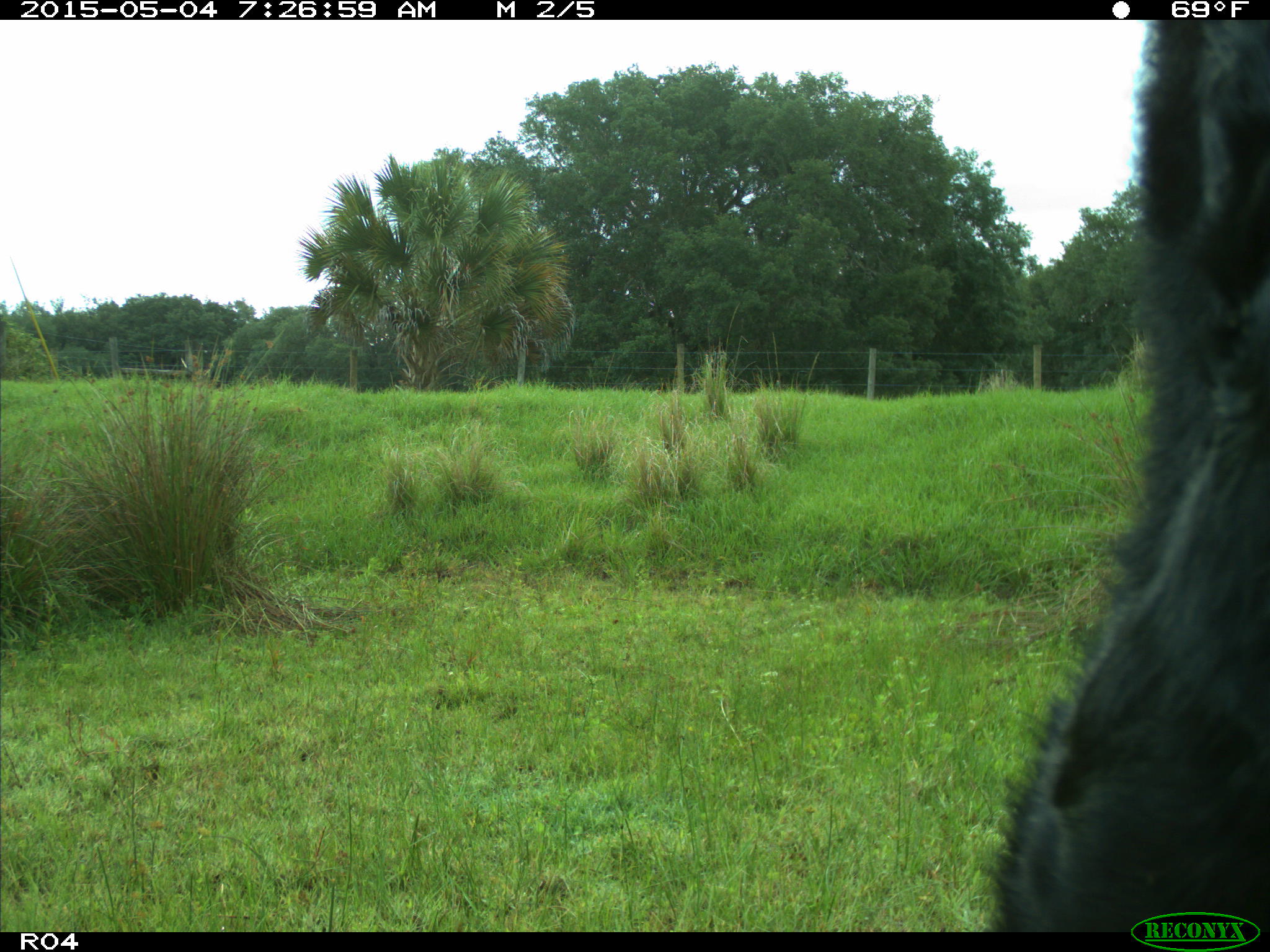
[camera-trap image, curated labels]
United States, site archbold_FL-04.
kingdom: Animalia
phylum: Chordata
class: Mammalia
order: Artiodactyla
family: Bovidae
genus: Bos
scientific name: Bos taurus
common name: domestic cow